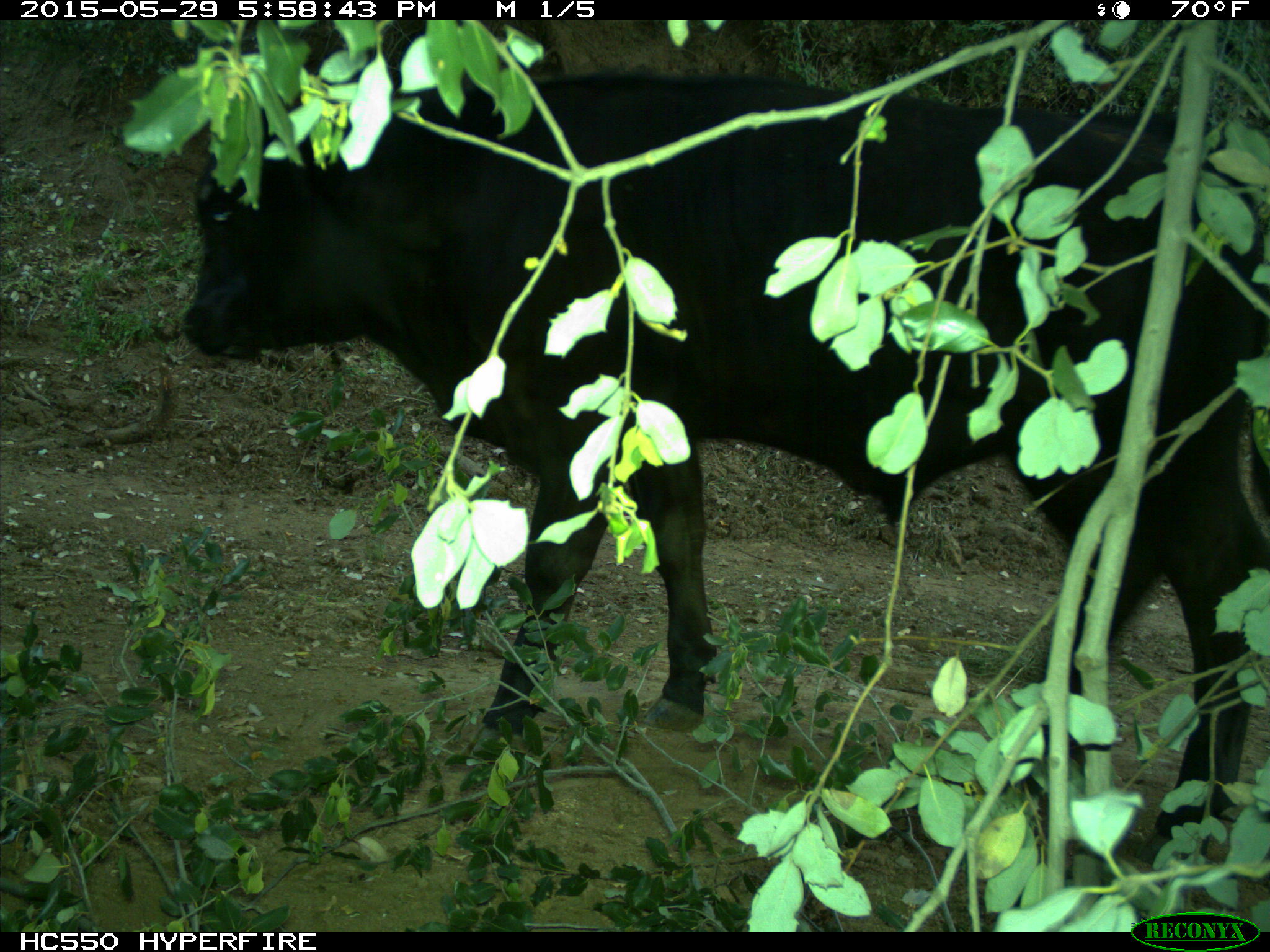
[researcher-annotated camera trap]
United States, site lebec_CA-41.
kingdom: Animalia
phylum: Chordata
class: Mammalia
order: Artiodactyla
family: Bovidae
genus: Bos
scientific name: Bos taurus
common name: domestic cow